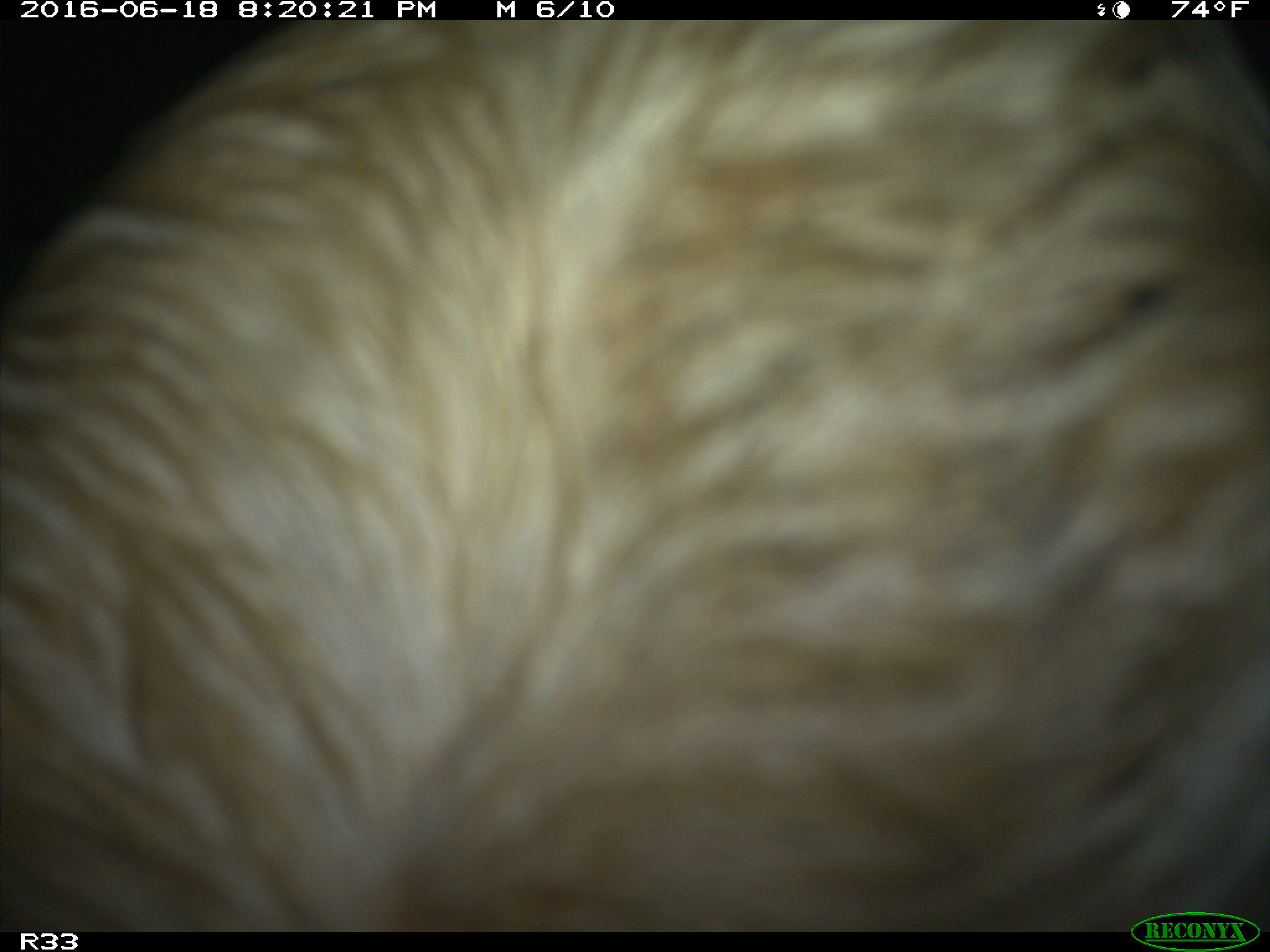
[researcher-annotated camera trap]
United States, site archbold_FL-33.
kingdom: Animalia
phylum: Chordata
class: Mammalia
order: Artiodactyla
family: Bovidae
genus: Bos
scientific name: Bos taurus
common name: domestic cow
Bos taurus (domestic cow).